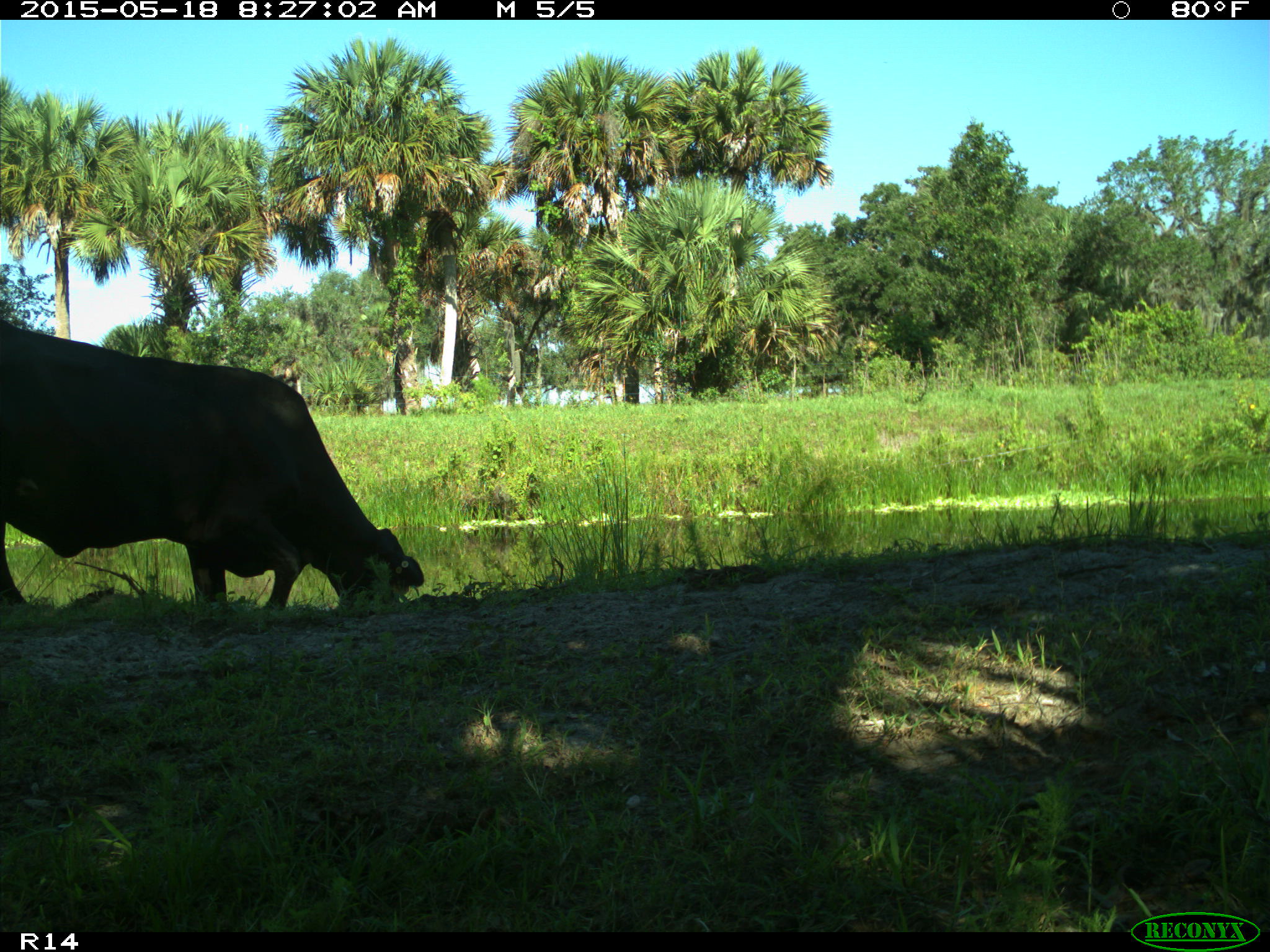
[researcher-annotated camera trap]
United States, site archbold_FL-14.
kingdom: Animalia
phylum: Chordata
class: Mammalia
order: Artiodactyla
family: Bovidae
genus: Bos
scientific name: Bos taurus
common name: domestic cow